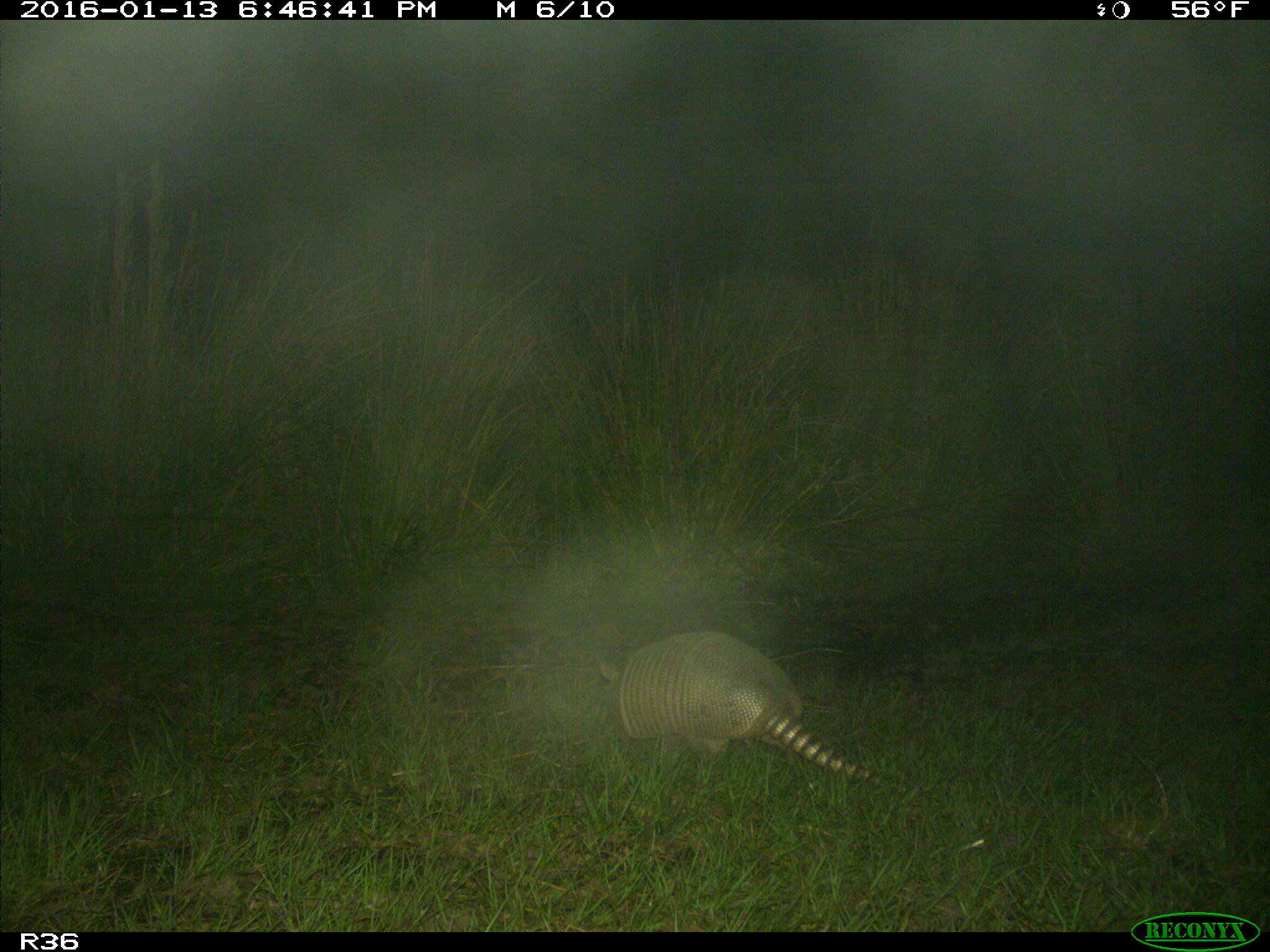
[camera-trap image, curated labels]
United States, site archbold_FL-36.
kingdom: Animalia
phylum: Chordata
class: Mammalia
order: Cingulata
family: Dasypodidae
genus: Dasypus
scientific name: Dasypus novemcinctus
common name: nine-banded armadillo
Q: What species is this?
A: Dasypus novemcinctus (nine-banded armadillo).